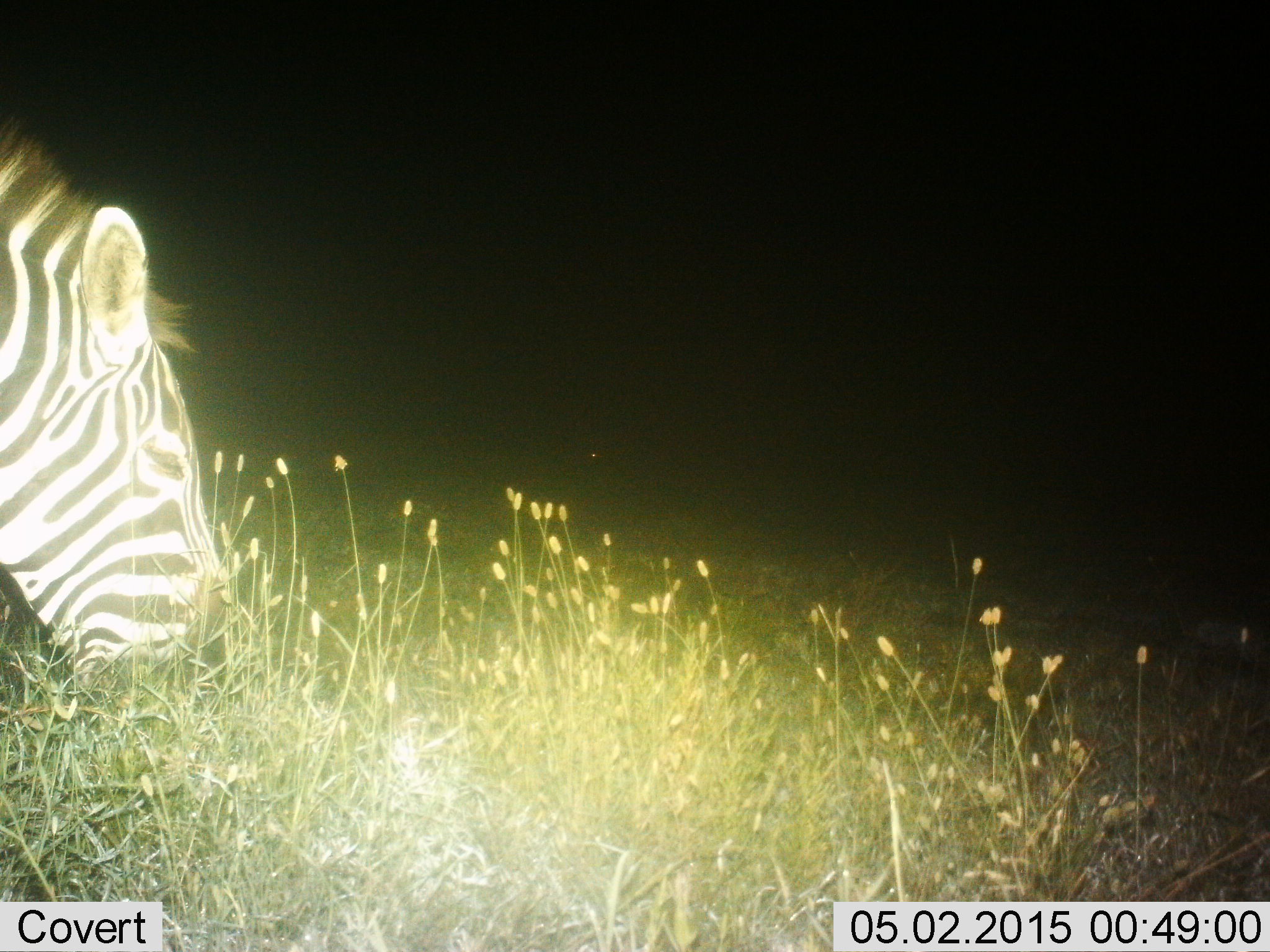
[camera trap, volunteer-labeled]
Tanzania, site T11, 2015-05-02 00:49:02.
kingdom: Animalia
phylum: Chordata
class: Mammalia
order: Perissodactyla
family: Equidae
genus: Equus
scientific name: Equus quagga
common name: plains zebra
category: zebra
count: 1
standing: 10%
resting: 0%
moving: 0%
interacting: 0%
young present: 0%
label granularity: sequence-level